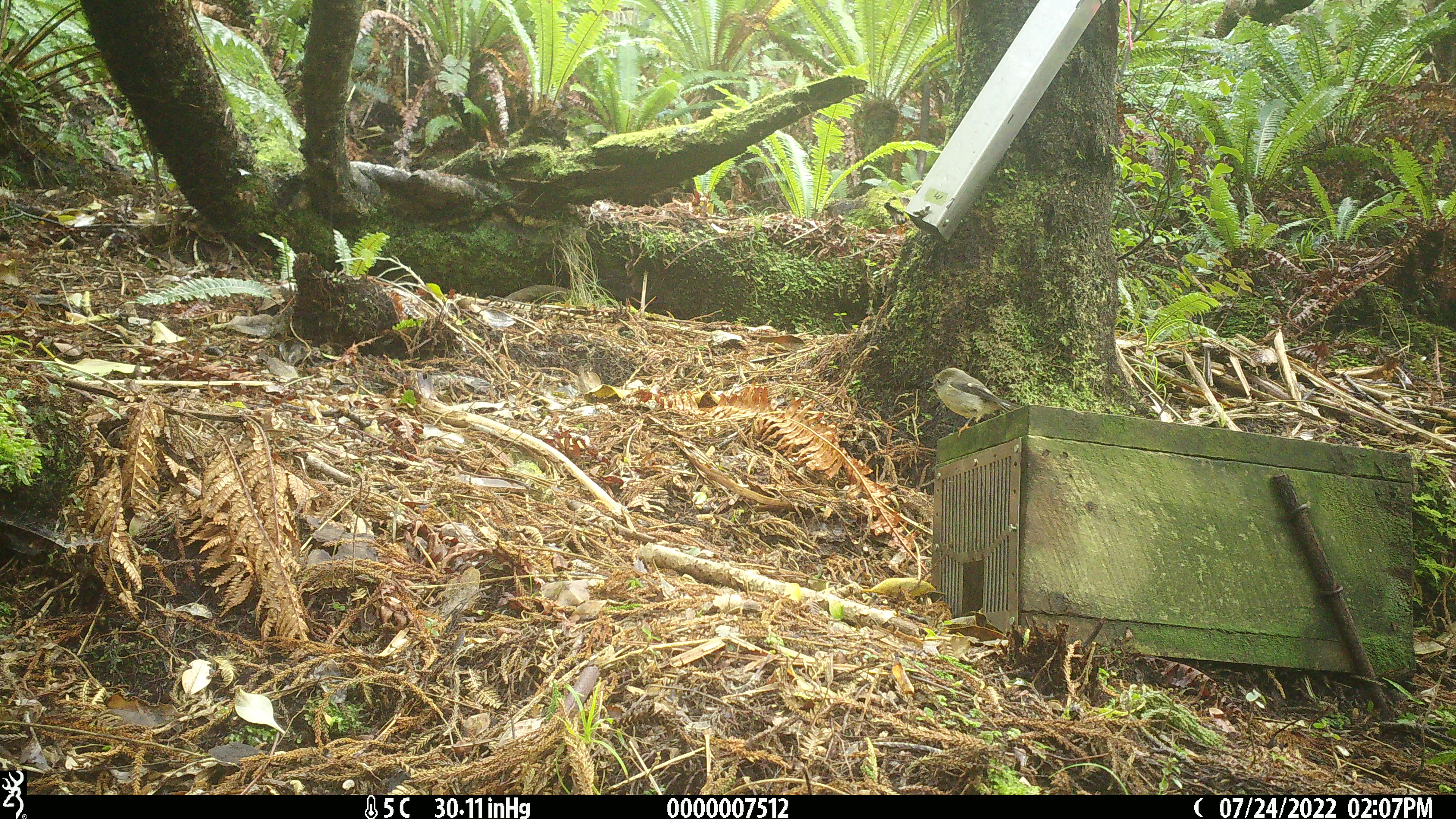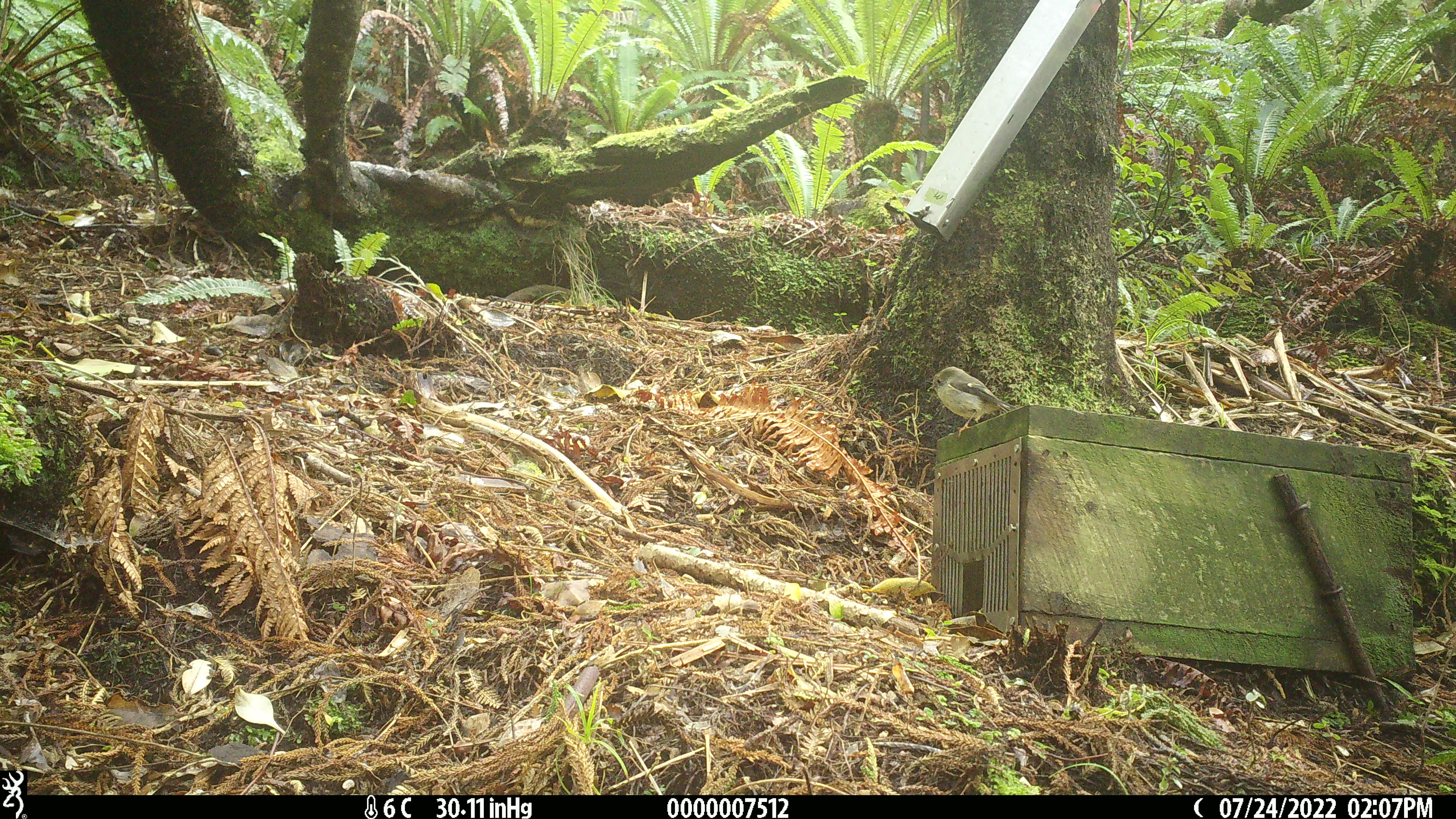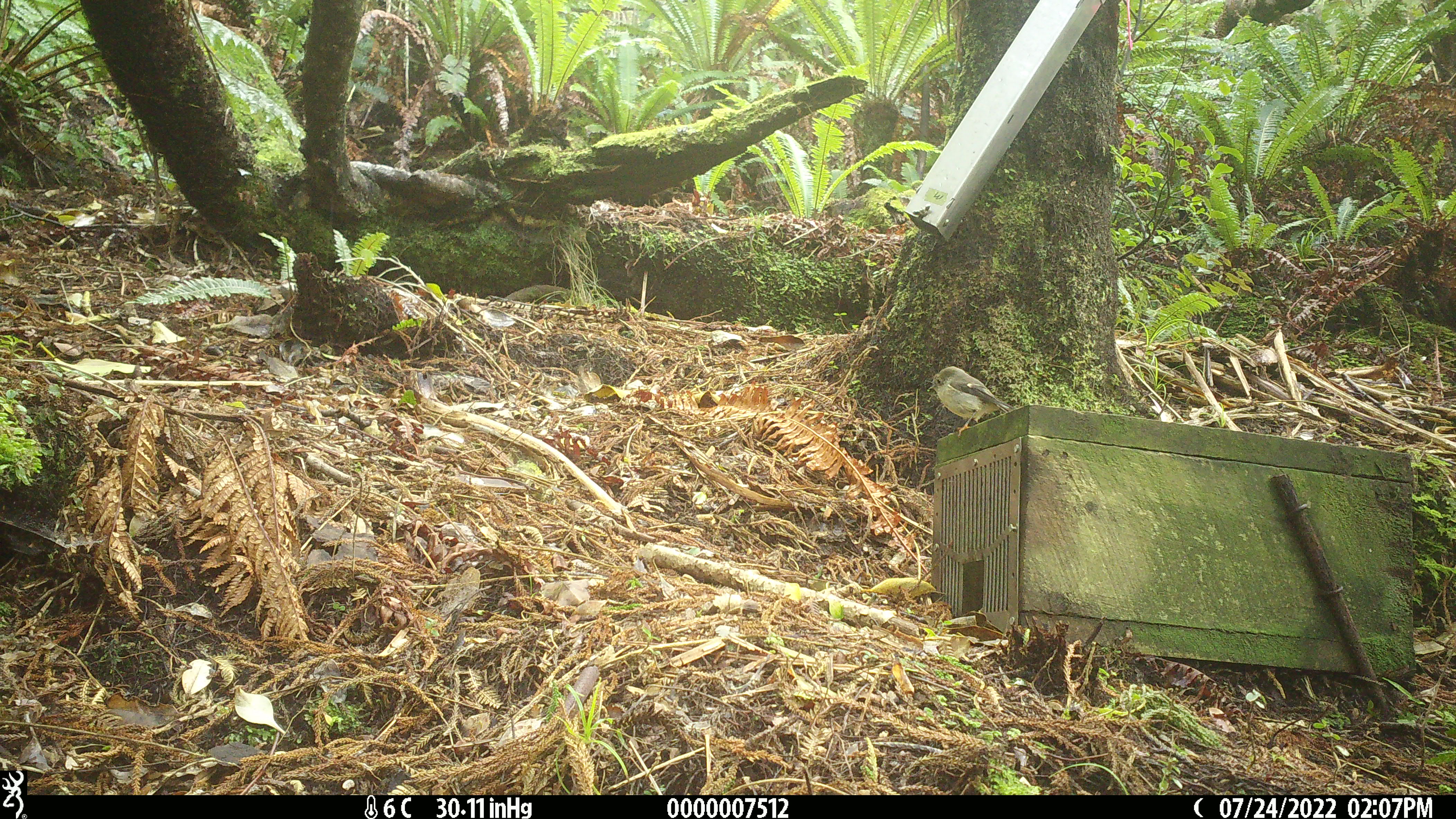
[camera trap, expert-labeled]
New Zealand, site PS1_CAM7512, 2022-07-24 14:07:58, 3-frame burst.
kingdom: Animalia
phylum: Chordata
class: Aves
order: Passeriformes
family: Petroicidae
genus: Petroica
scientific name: Petroica macrocephala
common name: tomtit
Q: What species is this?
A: Tomtit (Petroica macrocephala).